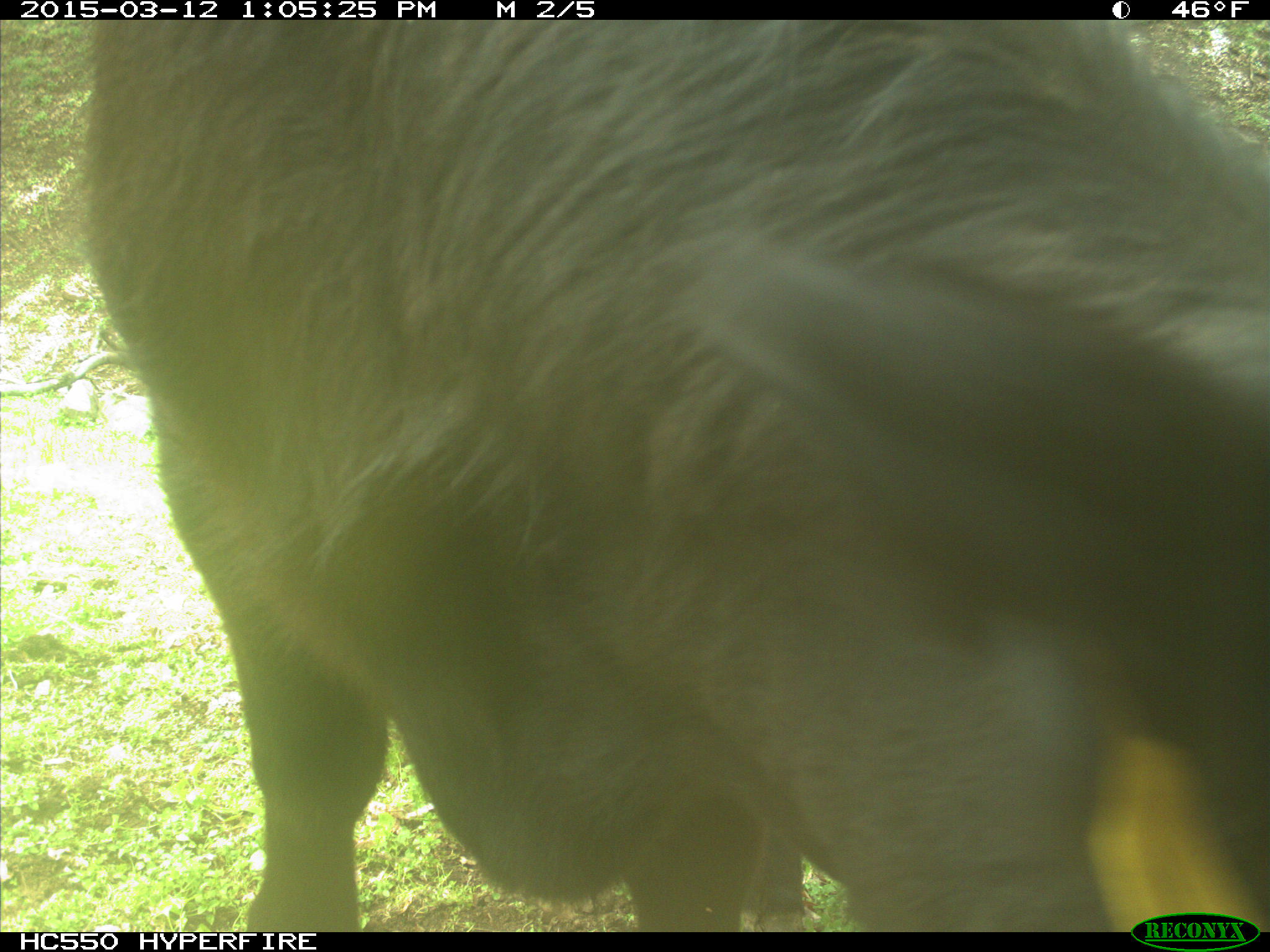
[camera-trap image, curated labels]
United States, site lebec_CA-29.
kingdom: Animalia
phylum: Chordata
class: Mammalia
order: Artiodactyla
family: Bovidae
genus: Bos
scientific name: Bos taurus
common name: domestic cow